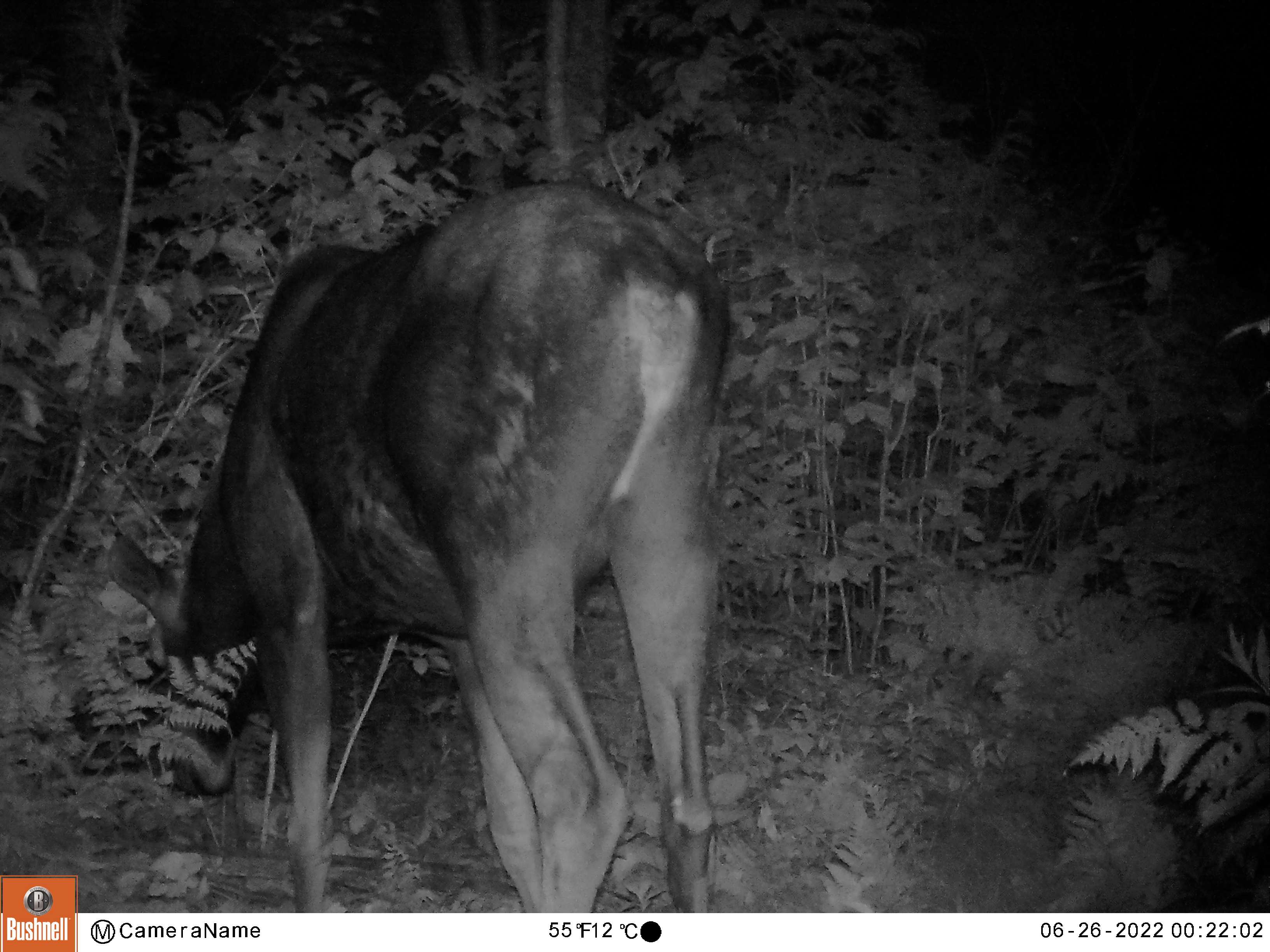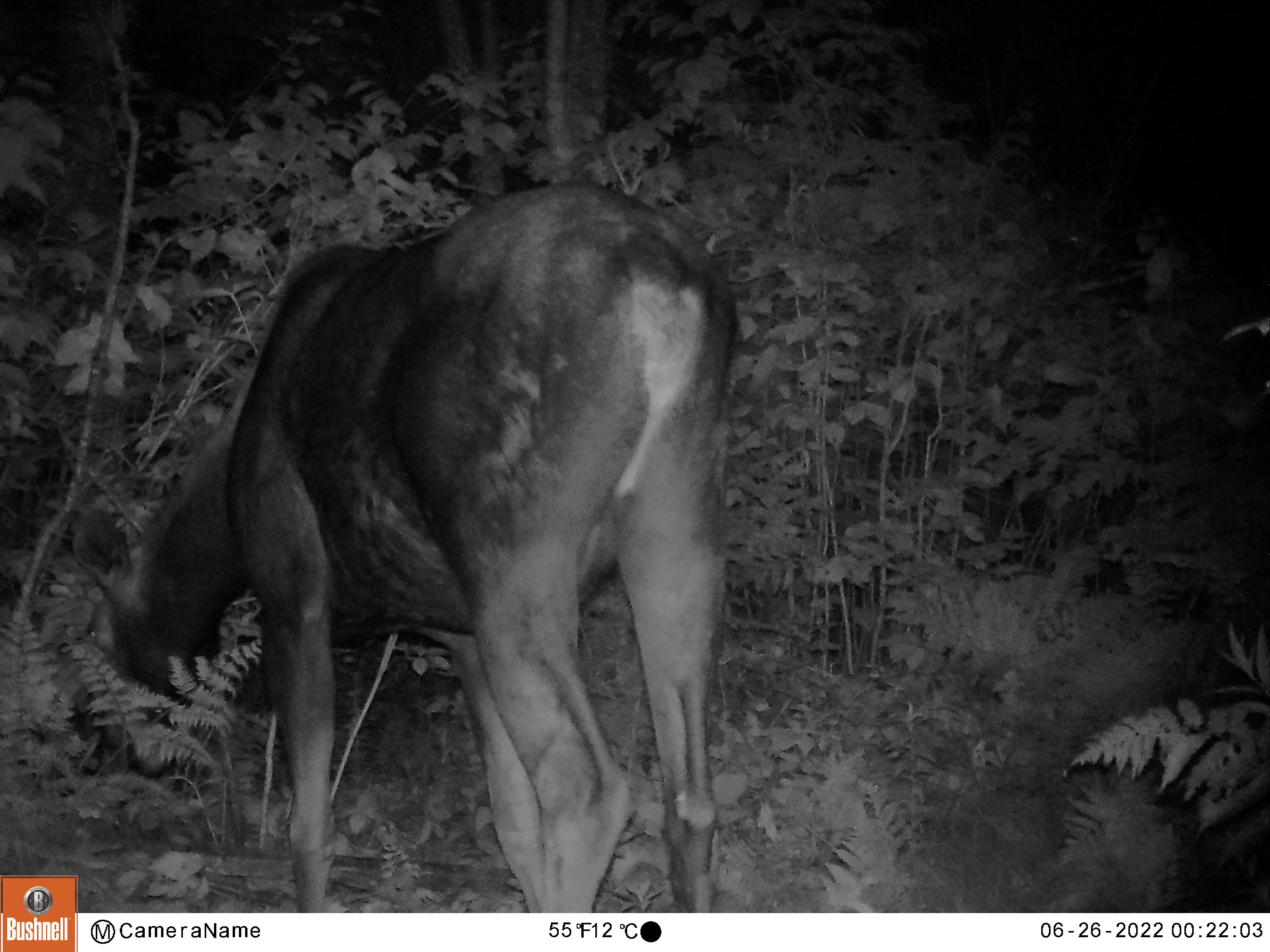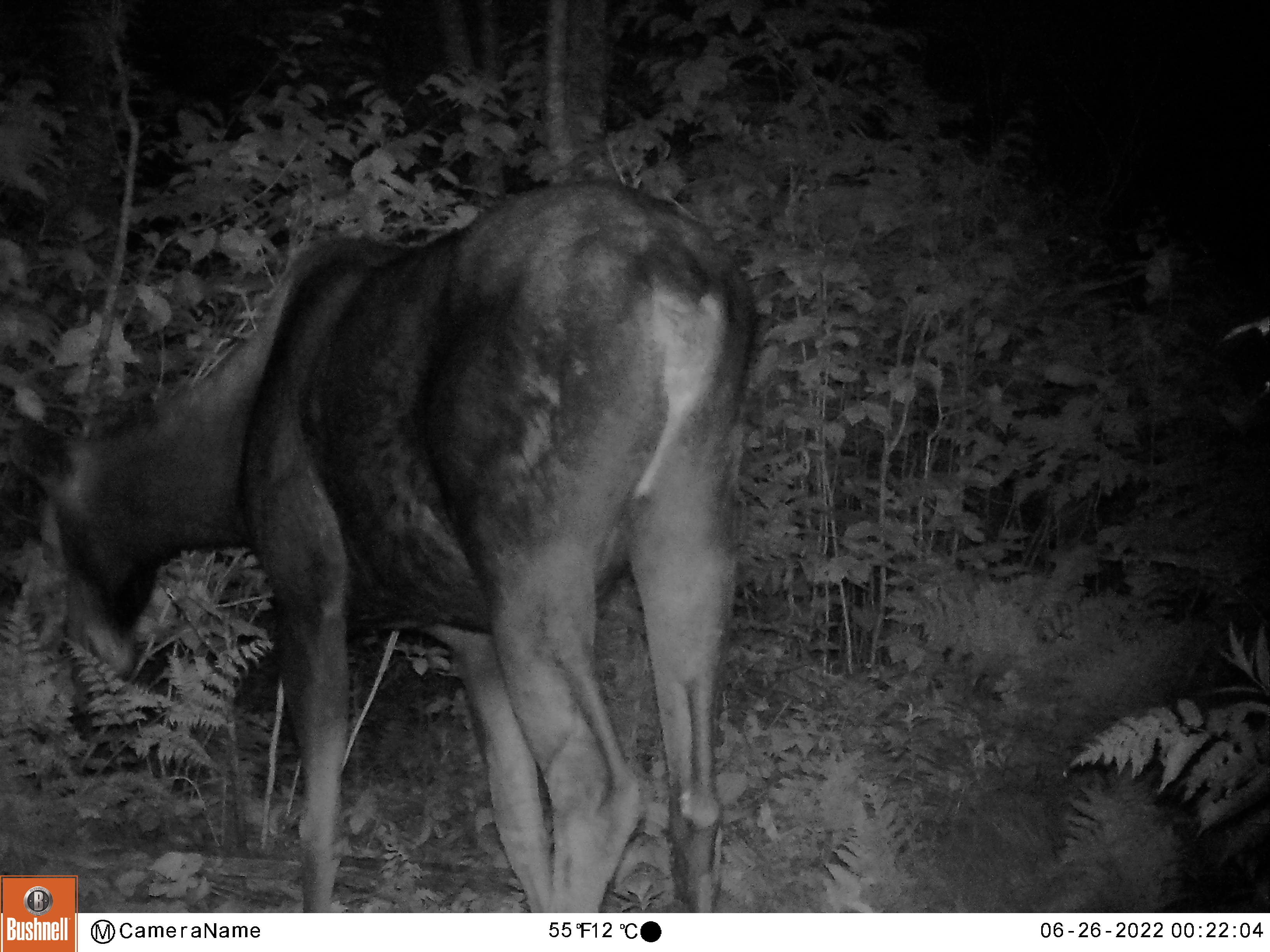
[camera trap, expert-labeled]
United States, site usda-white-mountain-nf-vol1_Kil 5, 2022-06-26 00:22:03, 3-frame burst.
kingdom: Animalia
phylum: Chordata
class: Mammalia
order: Artiodactyla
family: Cervidae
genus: Alces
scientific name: Alces alces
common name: moose